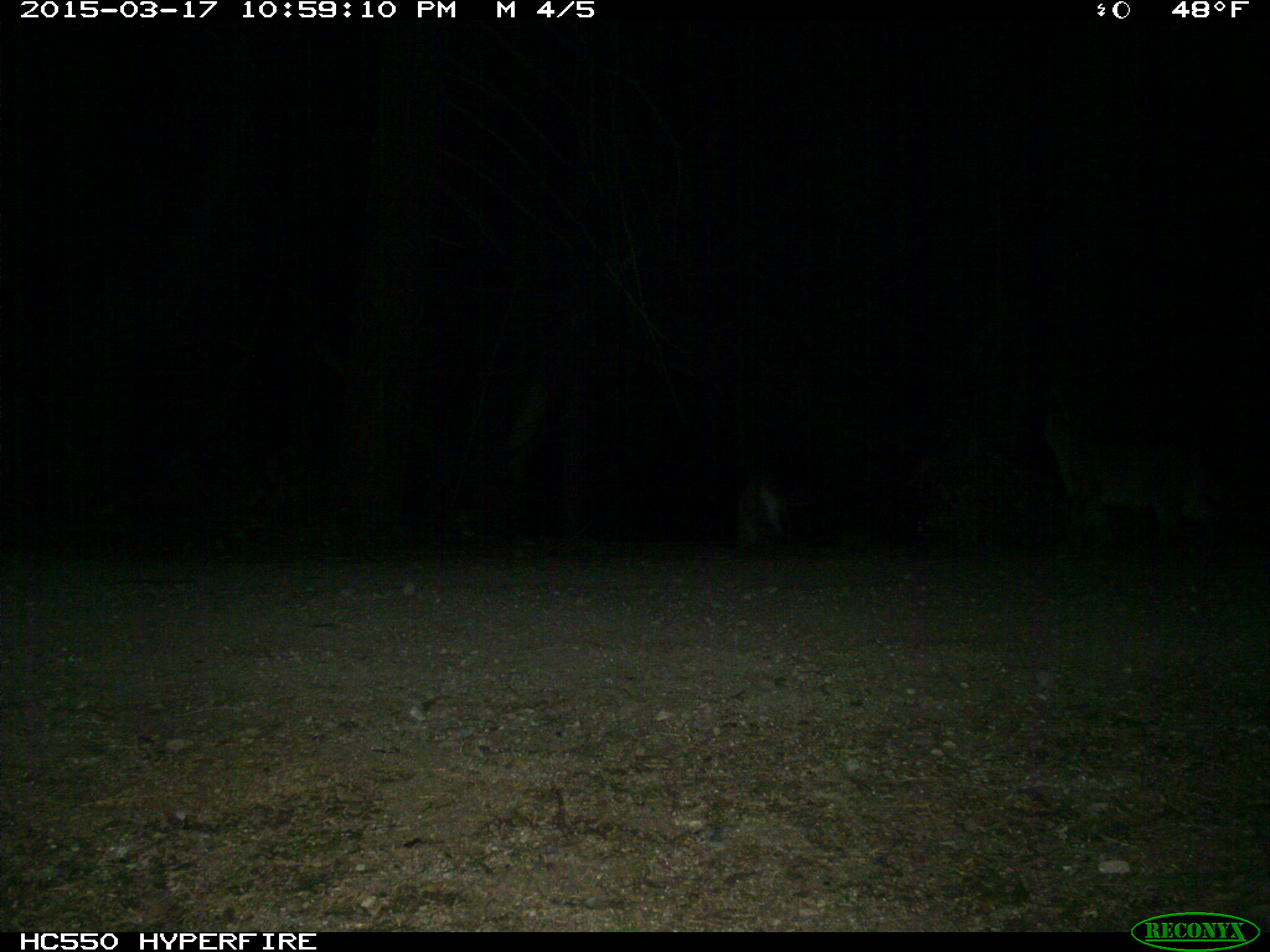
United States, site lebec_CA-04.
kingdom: Animalia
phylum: Chordata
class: Mammalia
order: Carnivora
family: Felidae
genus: Lynx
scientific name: Lynx rufus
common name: bobcat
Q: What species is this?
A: Lynx rufus (bobcat).